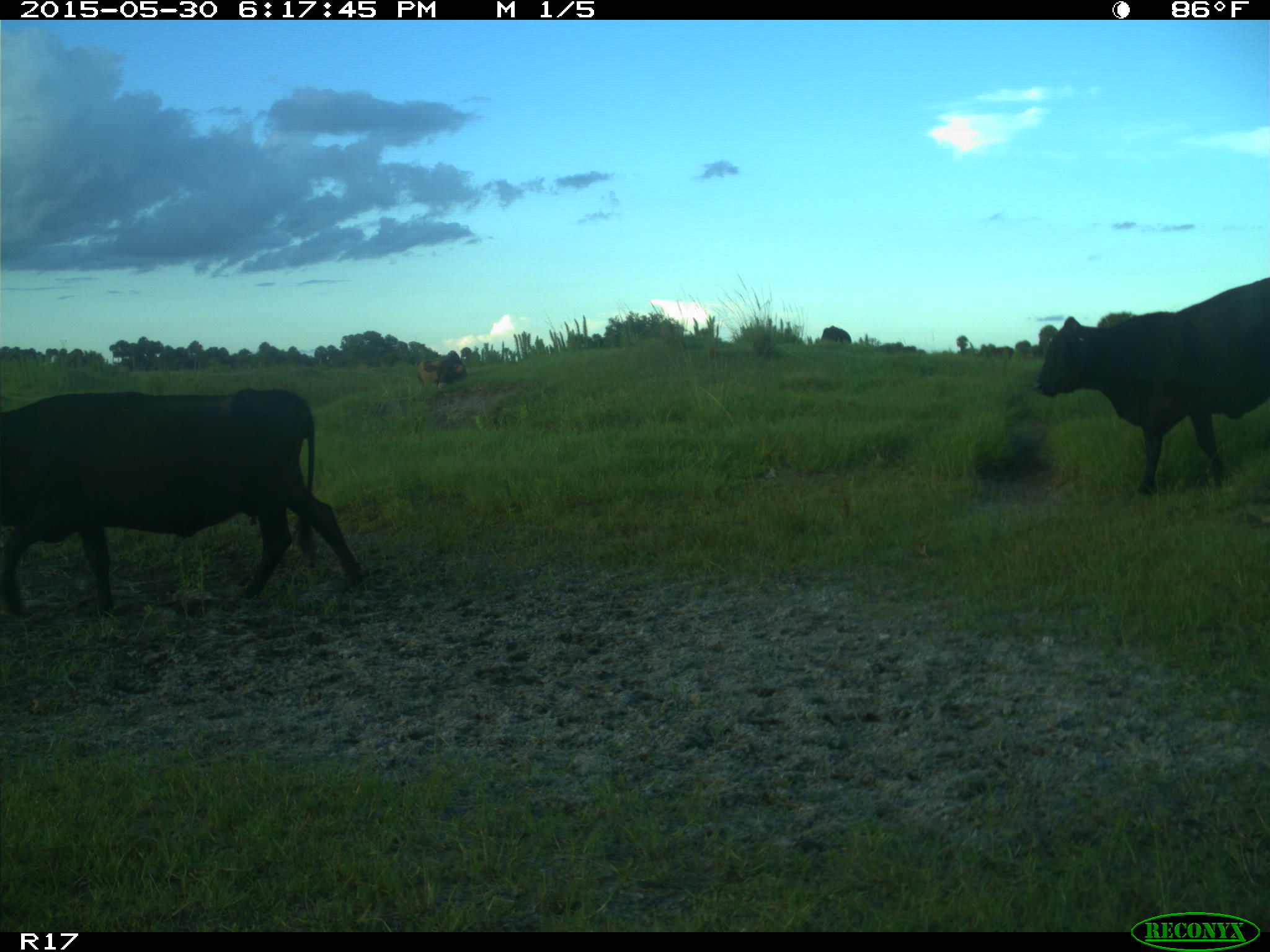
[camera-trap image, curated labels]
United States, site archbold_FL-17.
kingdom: Animalia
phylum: Chordata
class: Mammalia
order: Artiodactyla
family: Bovidae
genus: Bos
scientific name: Bos taurus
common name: domestic cow